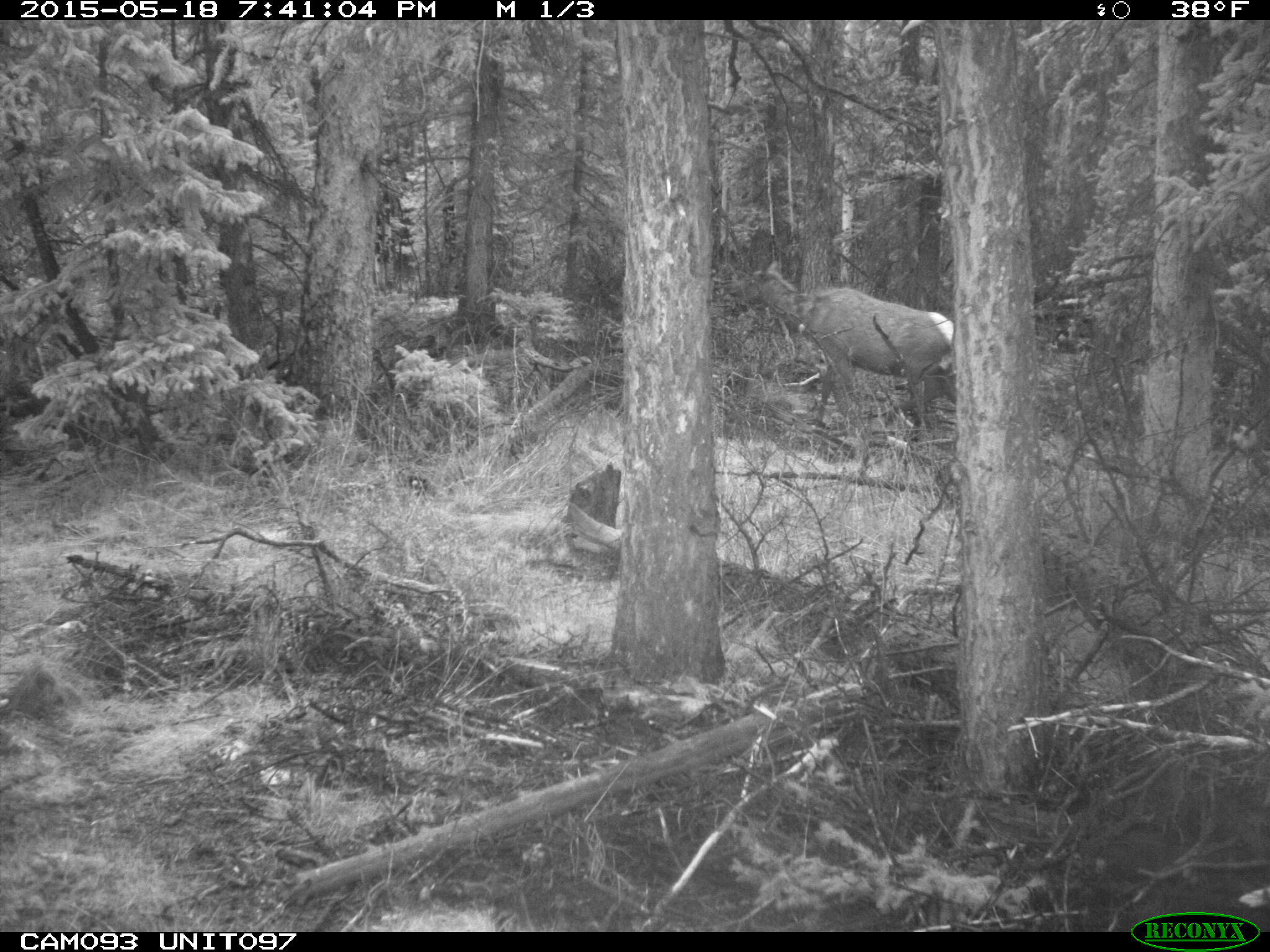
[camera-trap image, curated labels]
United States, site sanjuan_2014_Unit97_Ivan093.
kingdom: Animalia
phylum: Chordata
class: Mammalia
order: Artiodactyla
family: Cervidae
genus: Cervus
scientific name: Cervus elaphus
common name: red deer